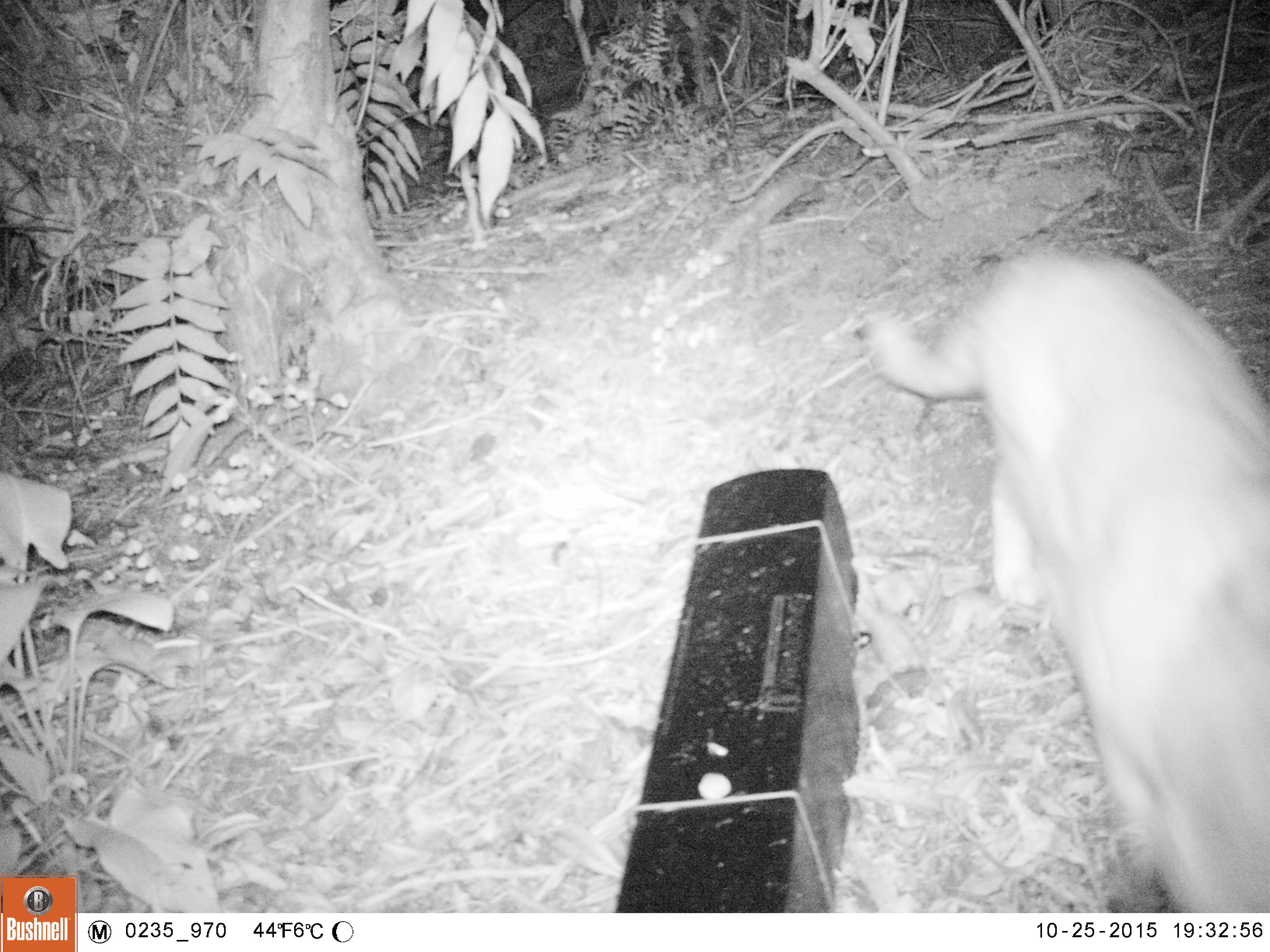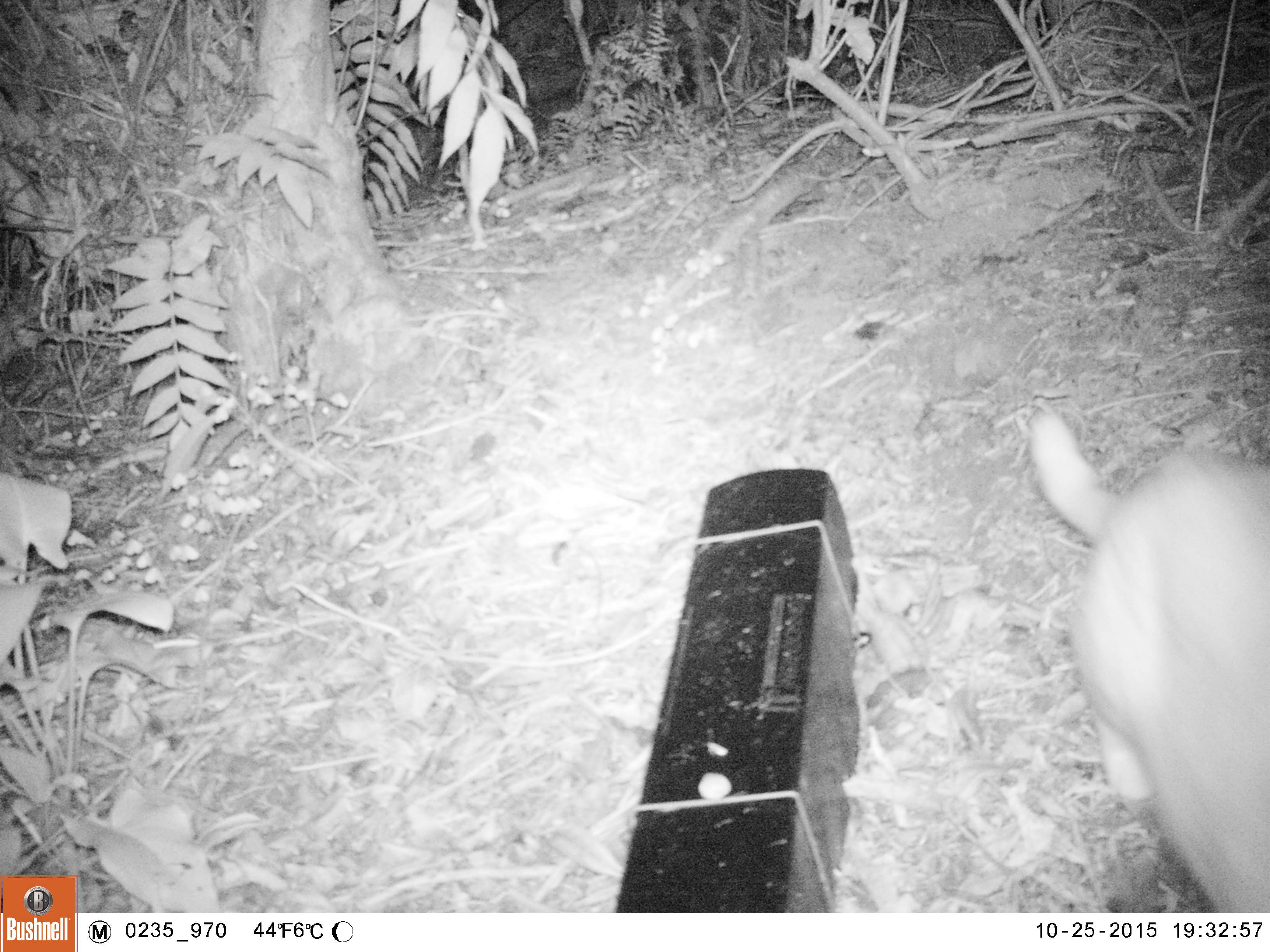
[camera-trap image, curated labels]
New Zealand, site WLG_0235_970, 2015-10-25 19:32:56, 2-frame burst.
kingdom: Animalia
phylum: Chordata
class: Mammalia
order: Carnivora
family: Felidae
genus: Felis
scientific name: Felis catus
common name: domestic cat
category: cat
Cat (domestic cat) (Felis catus).